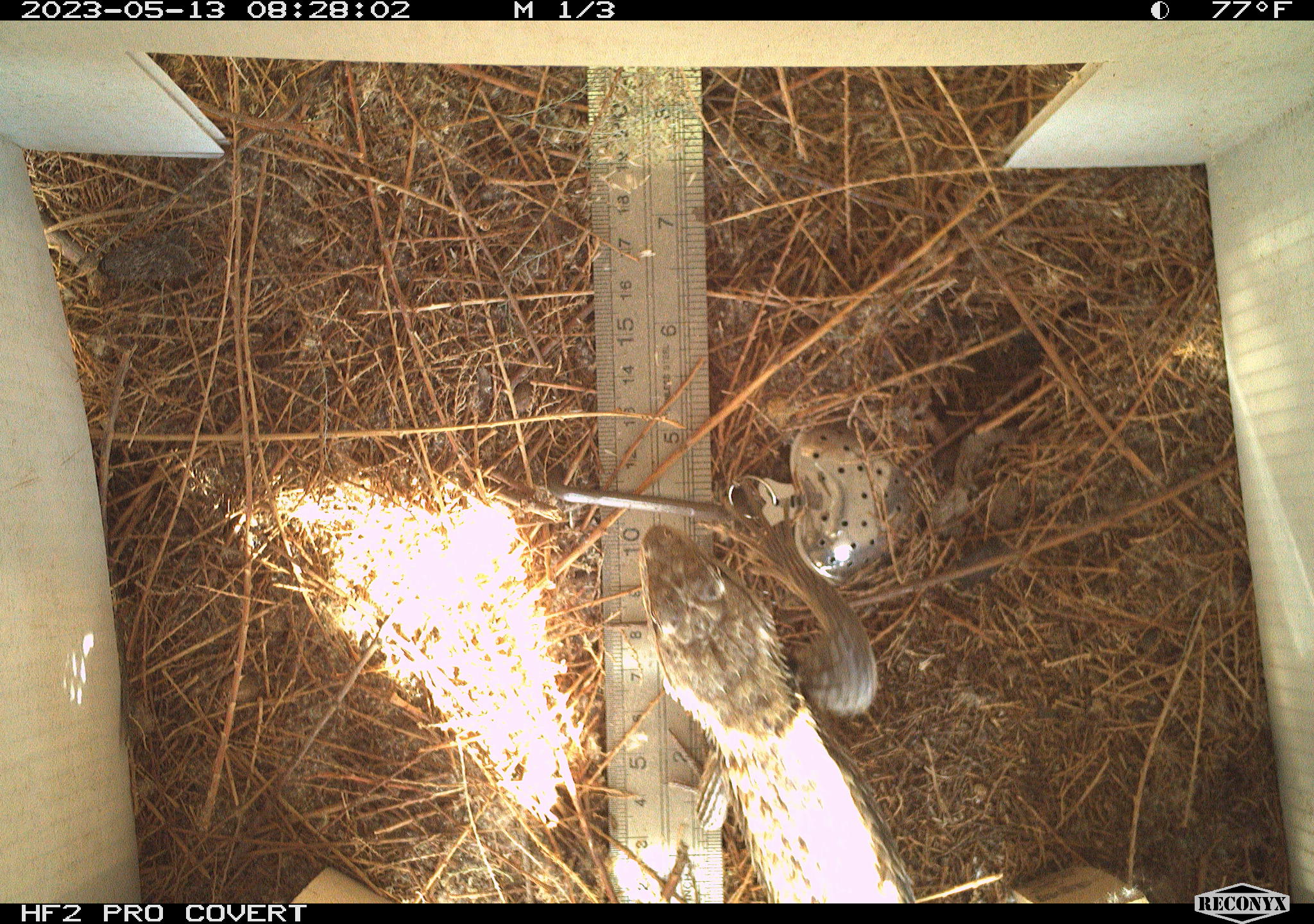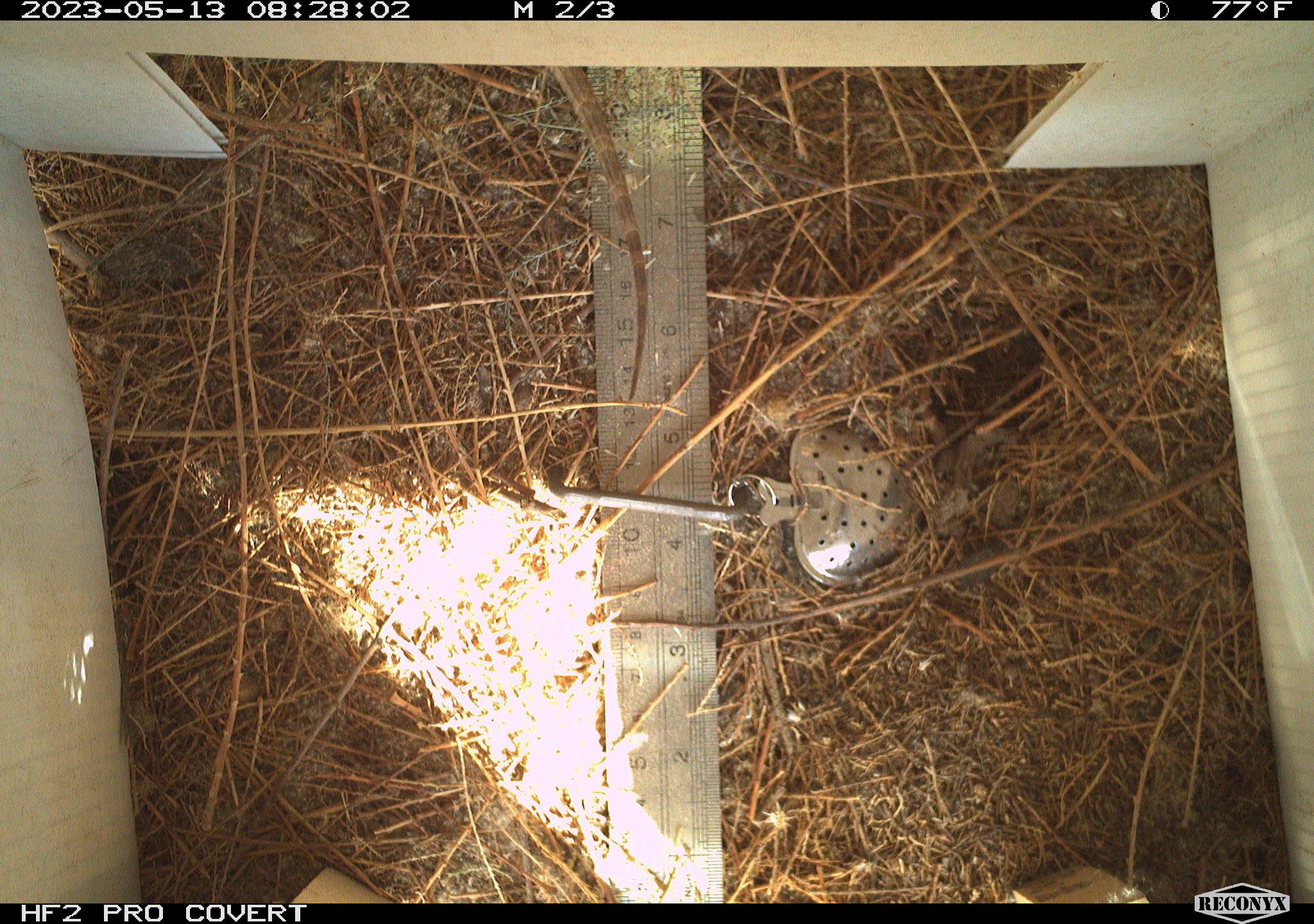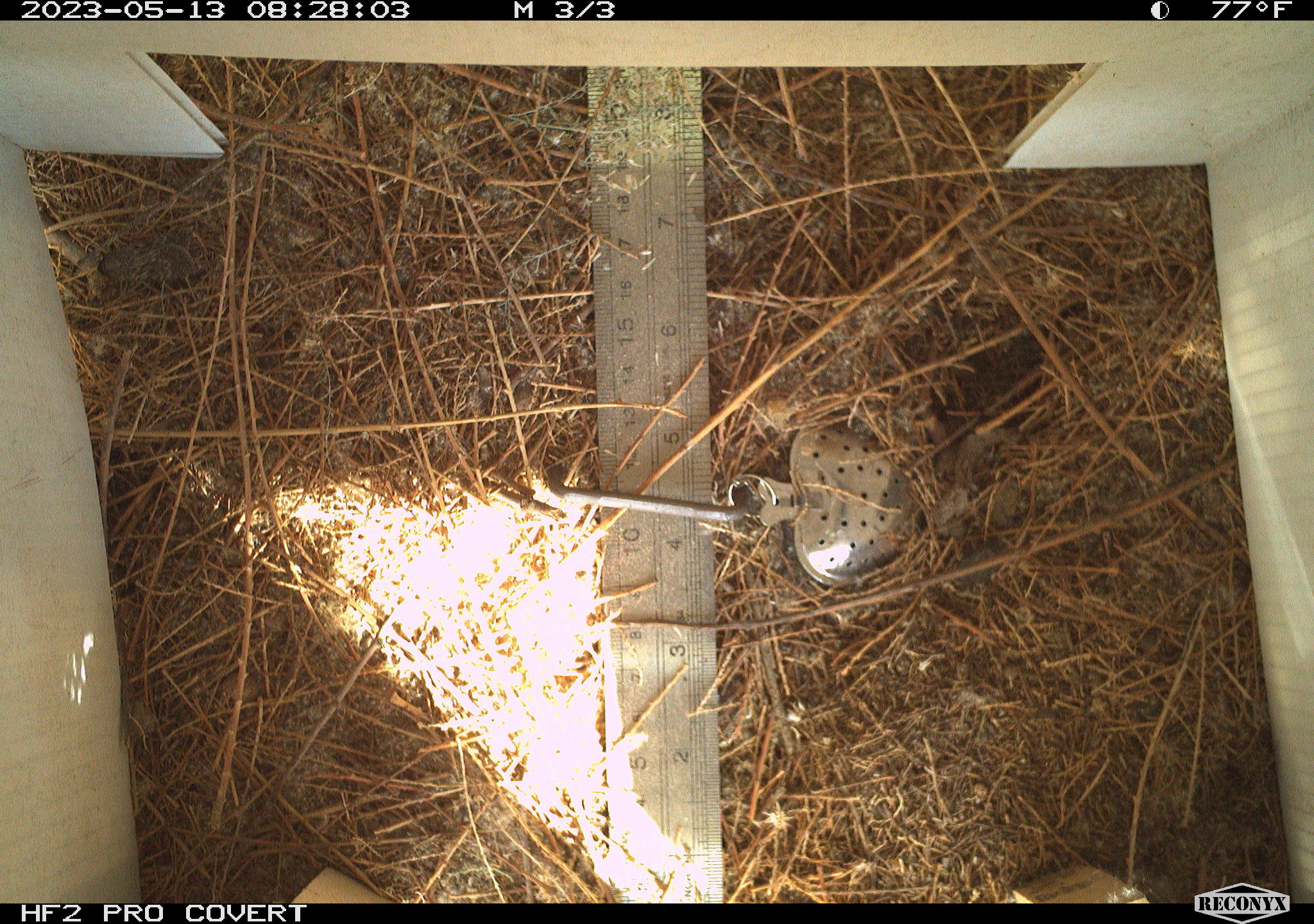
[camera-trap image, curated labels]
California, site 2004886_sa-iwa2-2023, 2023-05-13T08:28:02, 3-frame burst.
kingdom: Animalia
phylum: Chordata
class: Reptilia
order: Squamata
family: Phrynosomatidae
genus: Sceloporus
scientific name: Sceloporus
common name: spiny lizards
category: sceloporus species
Sceloporus species (spiny lizards) (Sceloporus).